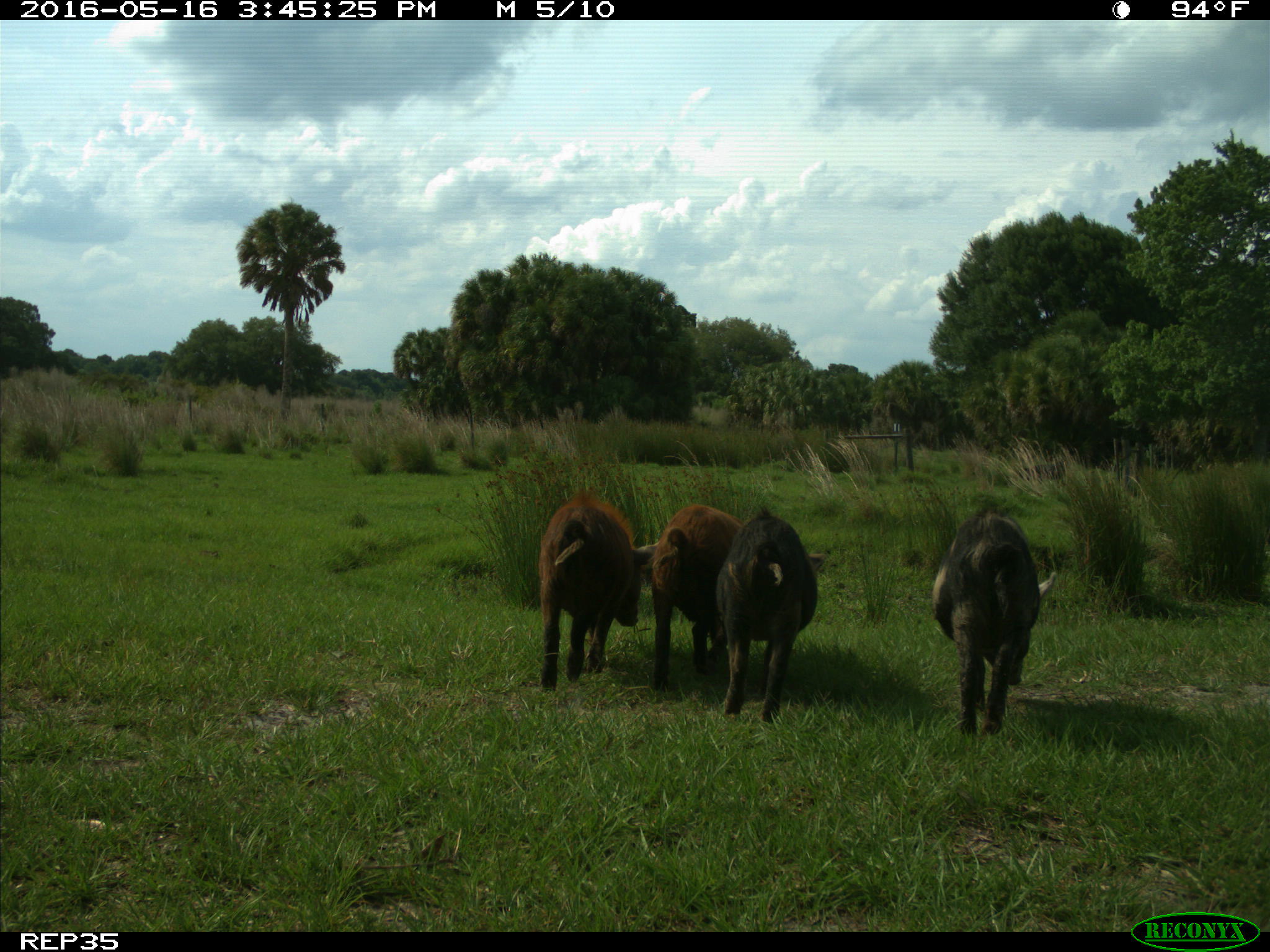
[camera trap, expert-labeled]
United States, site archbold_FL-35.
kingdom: Animalia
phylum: Chordata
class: Mammalia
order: Artiodactyla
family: Suidae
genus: Sus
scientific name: Sus scrofa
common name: wild boar